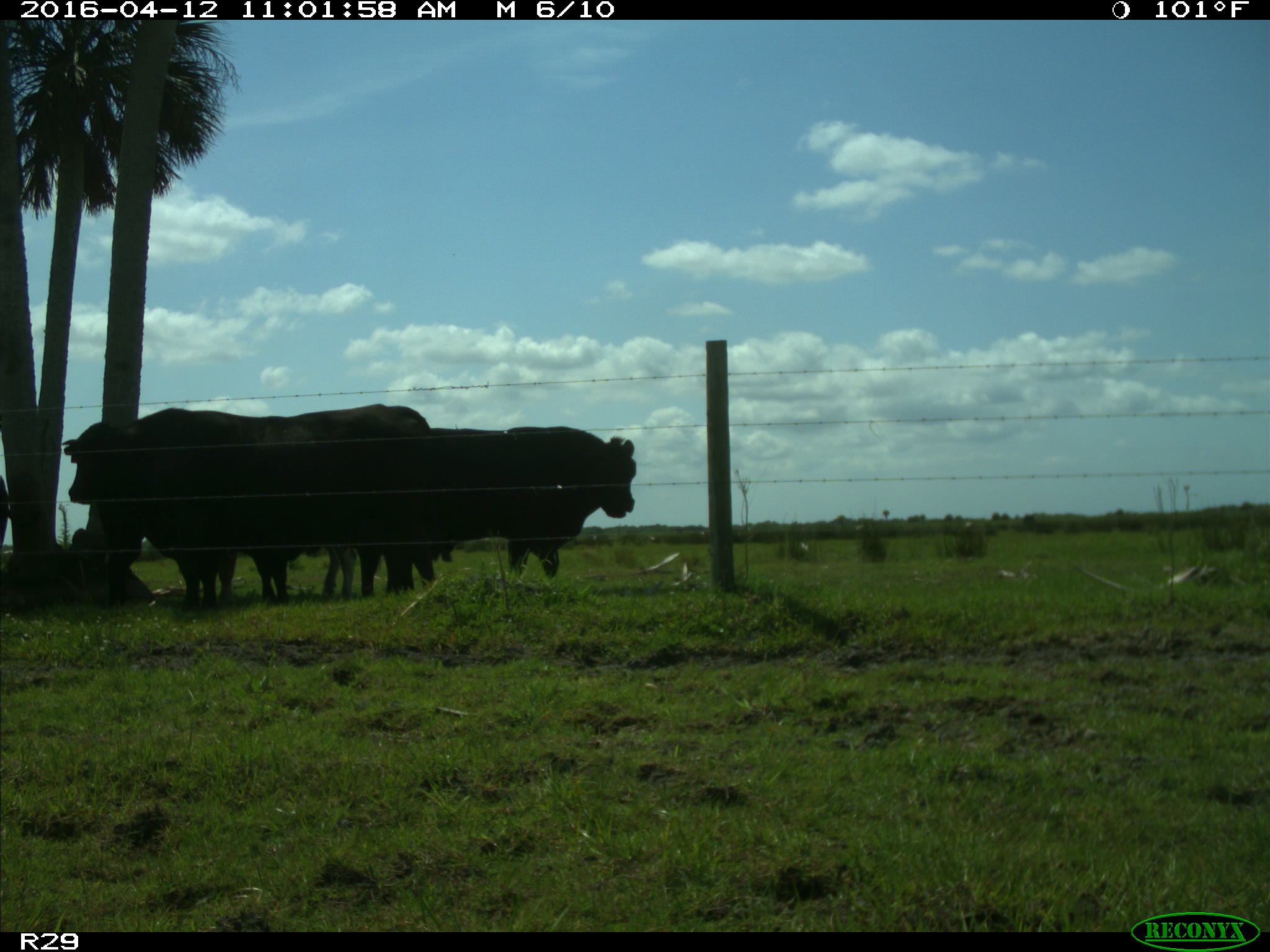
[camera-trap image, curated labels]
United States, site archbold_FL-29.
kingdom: Animalia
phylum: Chordata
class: Mammalia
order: Artiodactyla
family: Bovidae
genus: Bos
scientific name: Bos taurus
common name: domestic cow